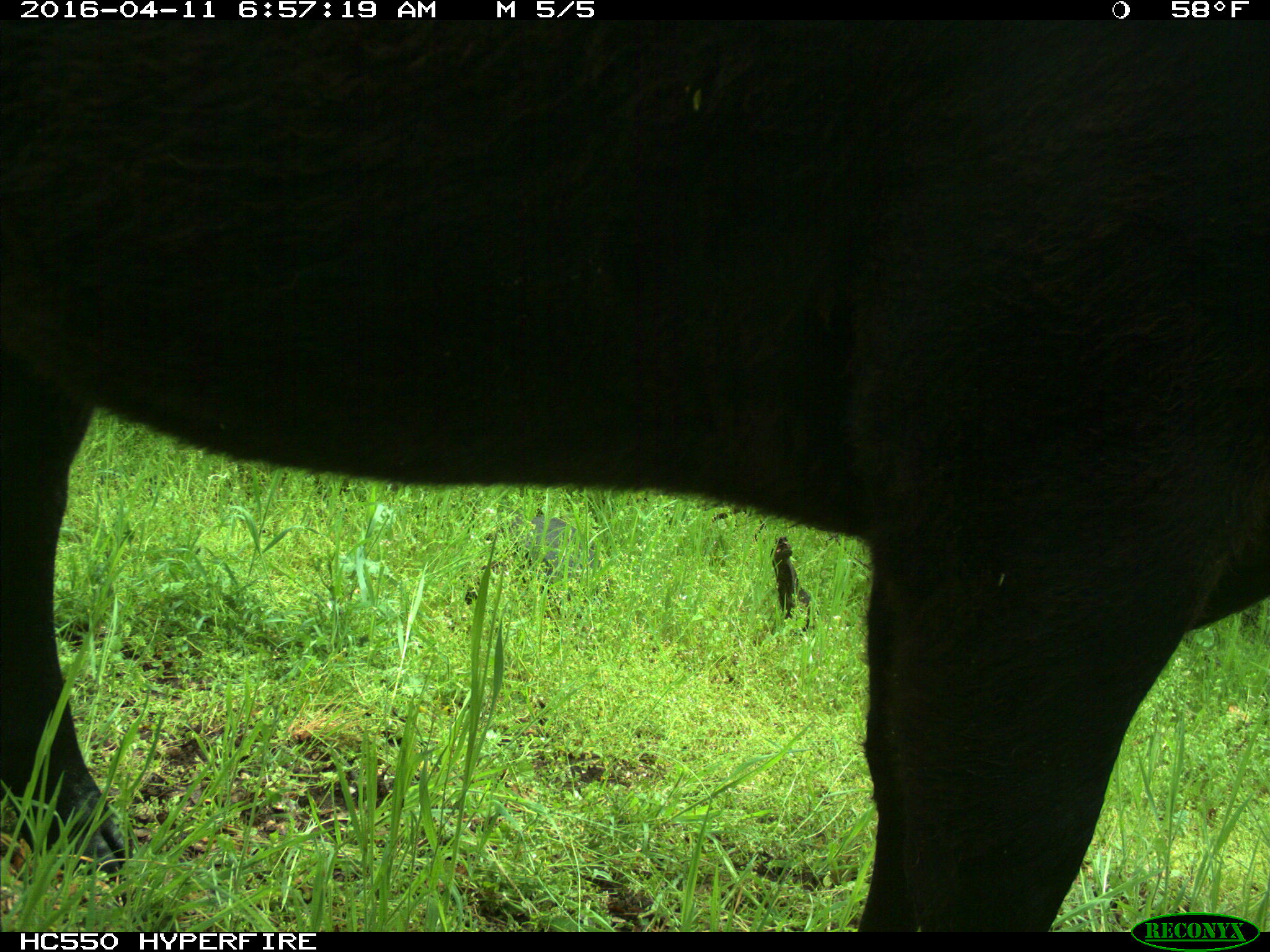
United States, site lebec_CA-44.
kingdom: Animalia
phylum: Chordata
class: Mammalia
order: Artiodactyla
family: Bovidae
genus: Bos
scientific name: Bos taurus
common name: domestic cow